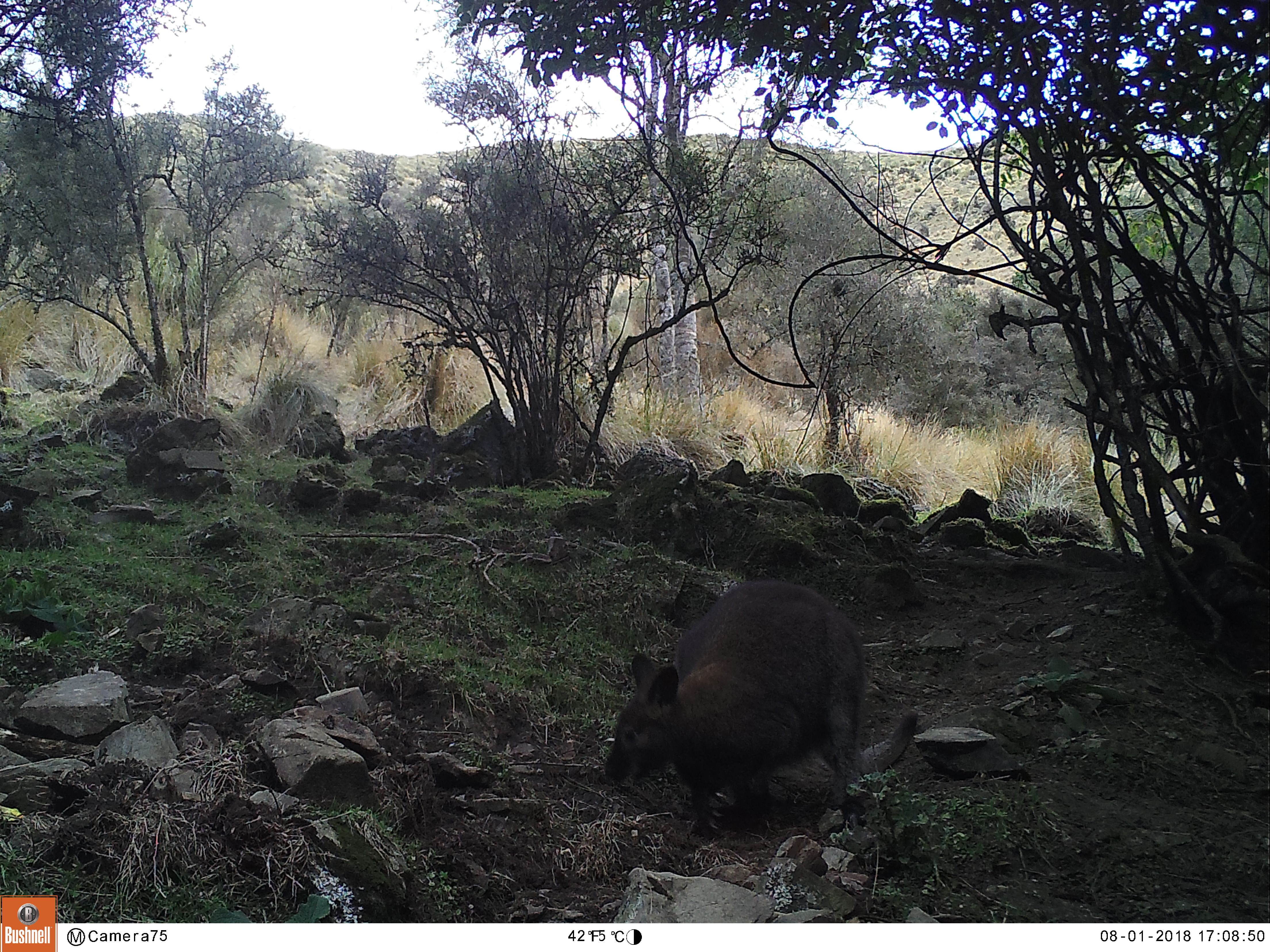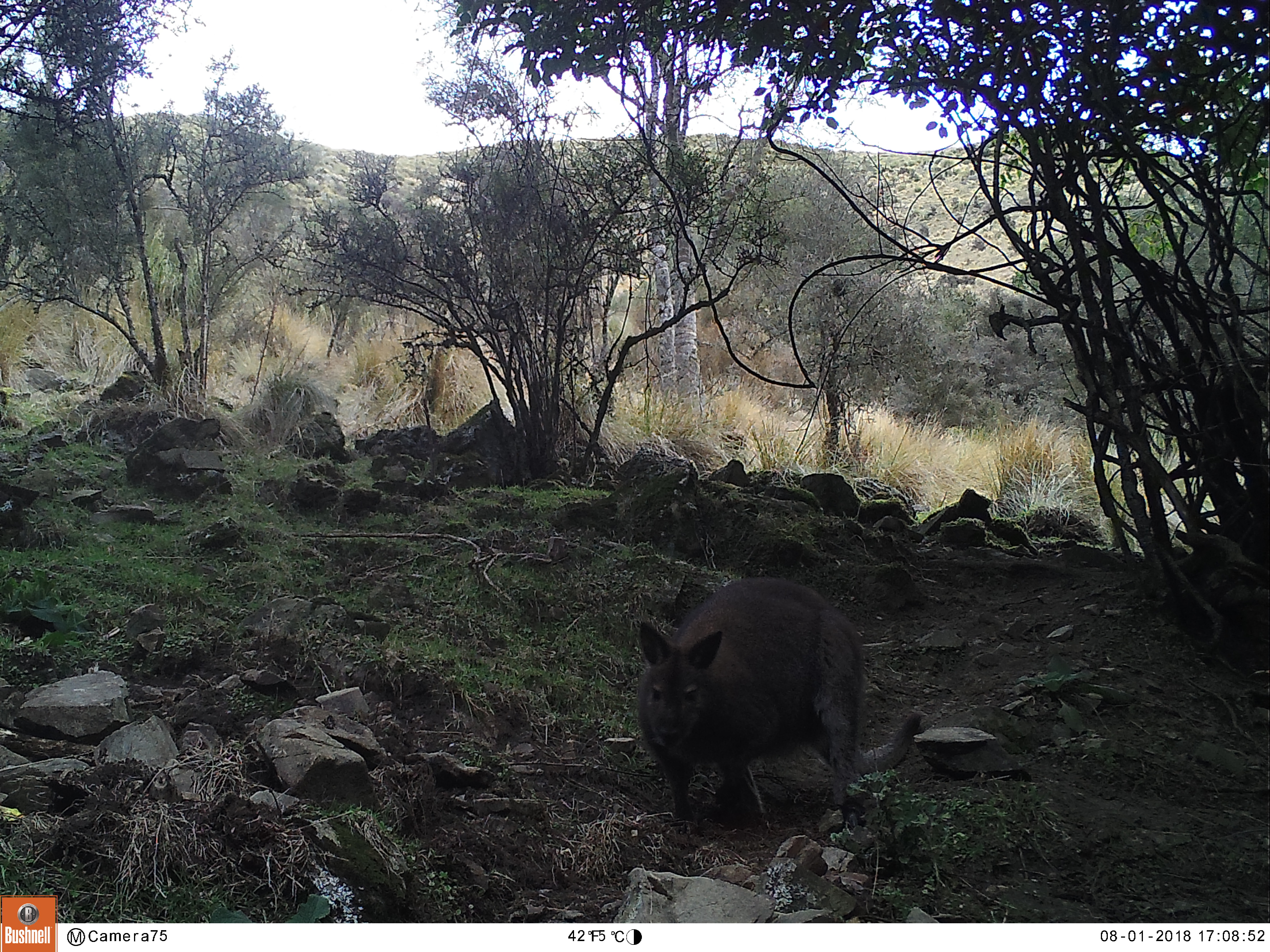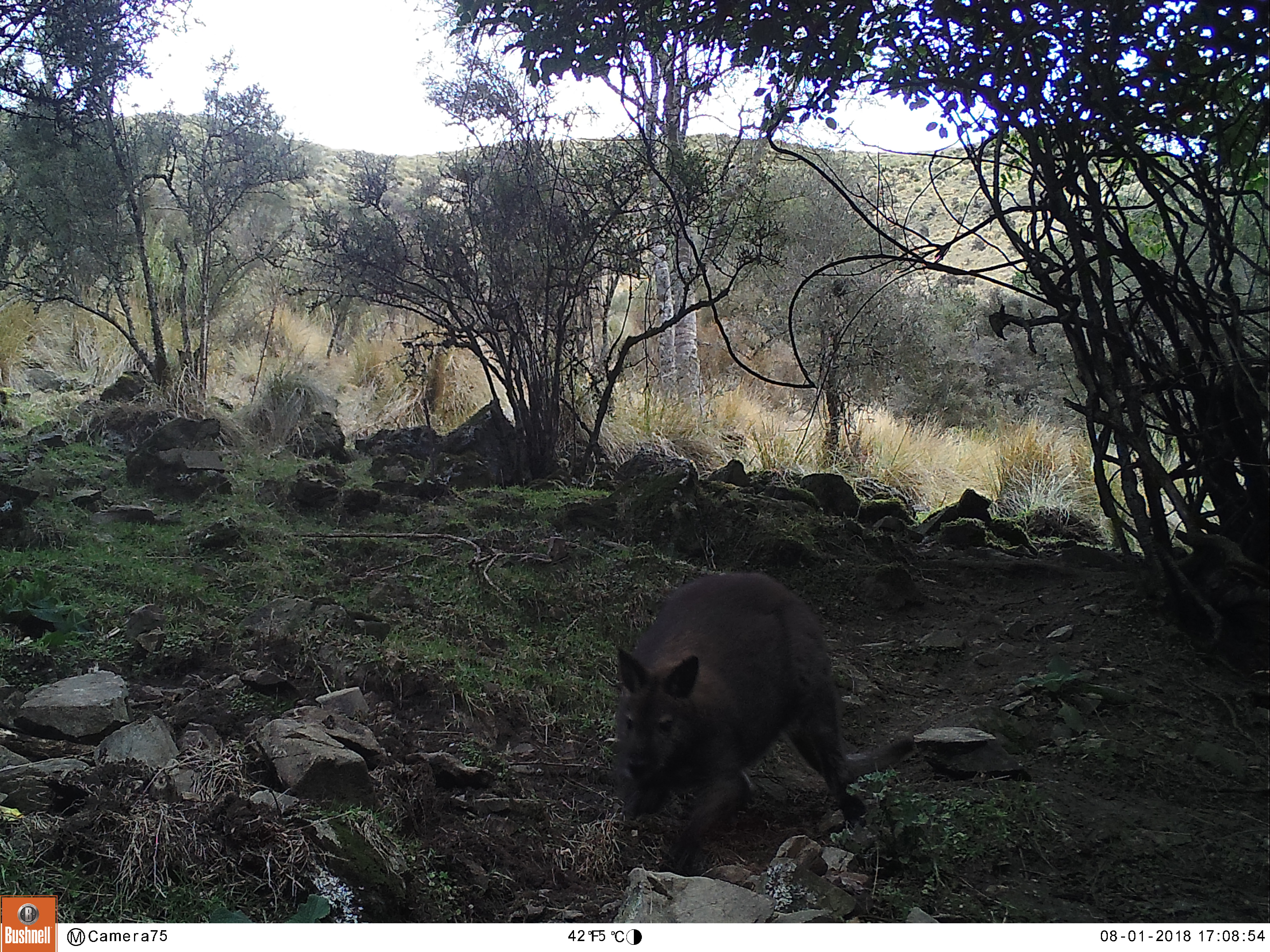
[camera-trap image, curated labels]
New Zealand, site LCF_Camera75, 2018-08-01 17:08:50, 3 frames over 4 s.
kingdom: Animalia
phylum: Chordata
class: Mammalia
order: Diprotodontia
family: Macropodidae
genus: Notamacropus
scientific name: Notamacropus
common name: wallaby